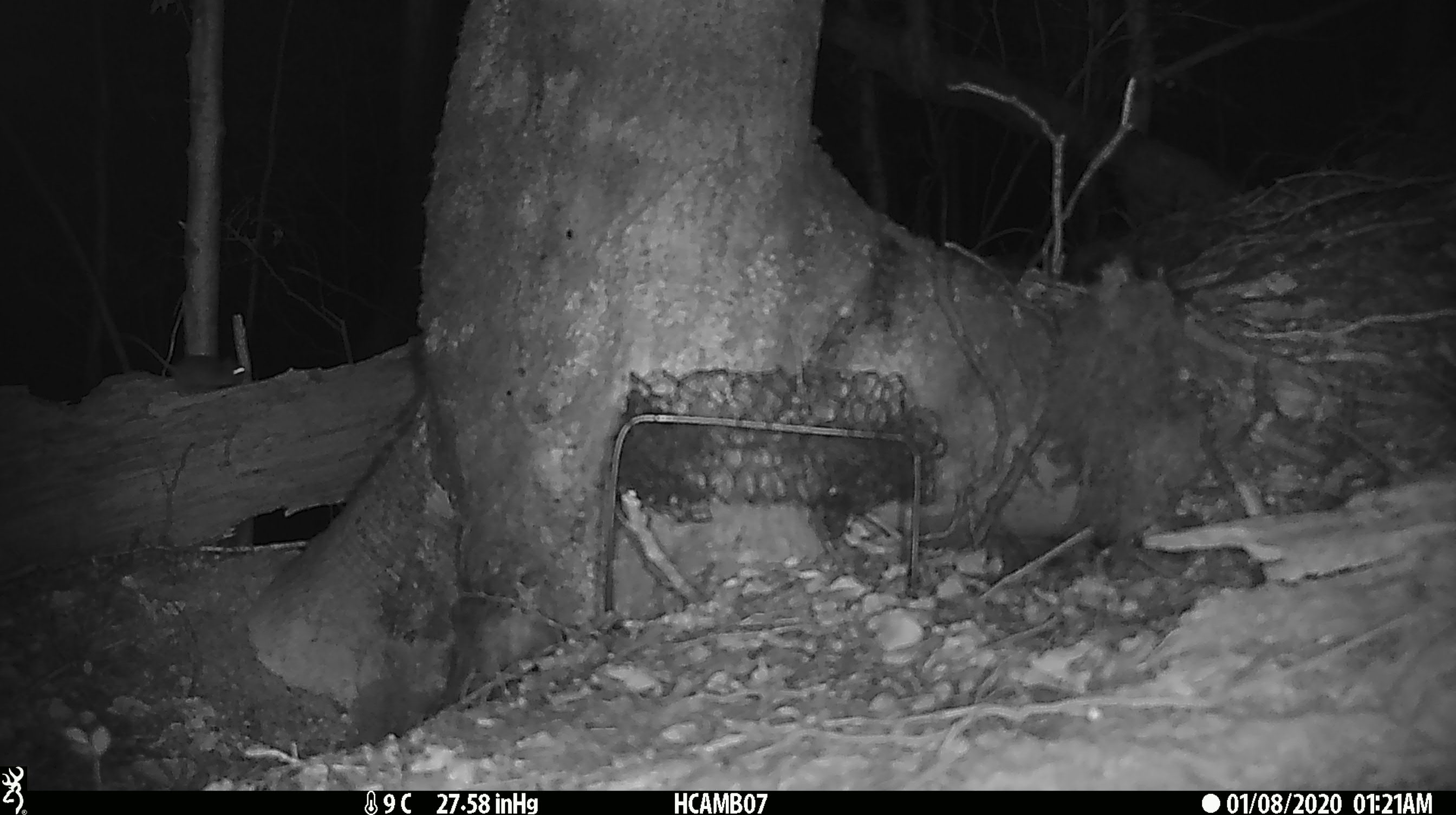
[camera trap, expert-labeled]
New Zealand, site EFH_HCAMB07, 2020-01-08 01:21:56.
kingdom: Animalia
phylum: Chordata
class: Mammalia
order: Rodentia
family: Muridae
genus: Mus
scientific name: Mus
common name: mouse